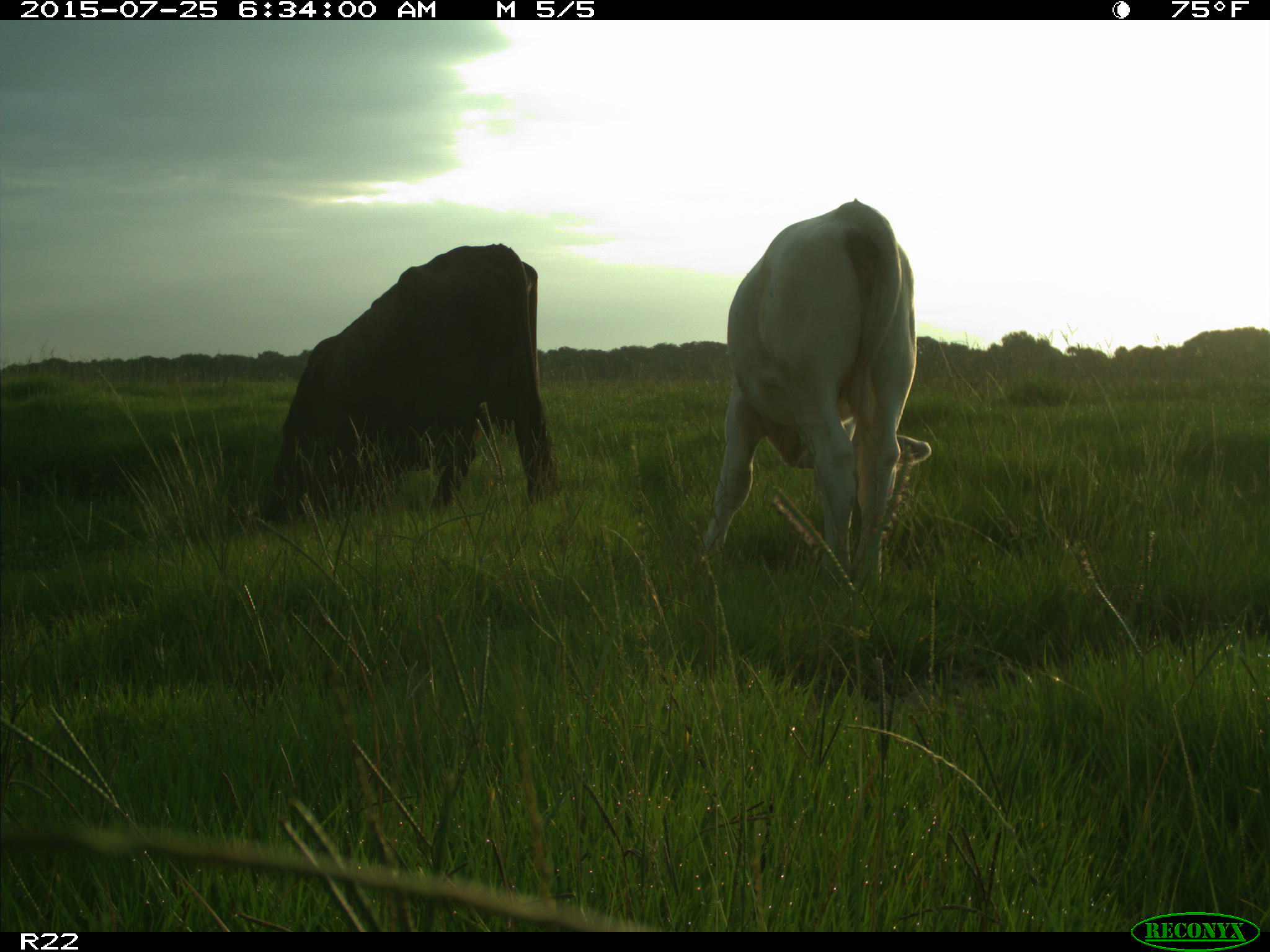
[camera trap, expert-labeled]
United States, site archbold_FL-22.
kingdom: Animalia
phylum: Chordata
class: Mammalia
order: Artiodactyla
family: Bovidae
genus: Bos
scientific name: Bos taurus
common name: domestic cow